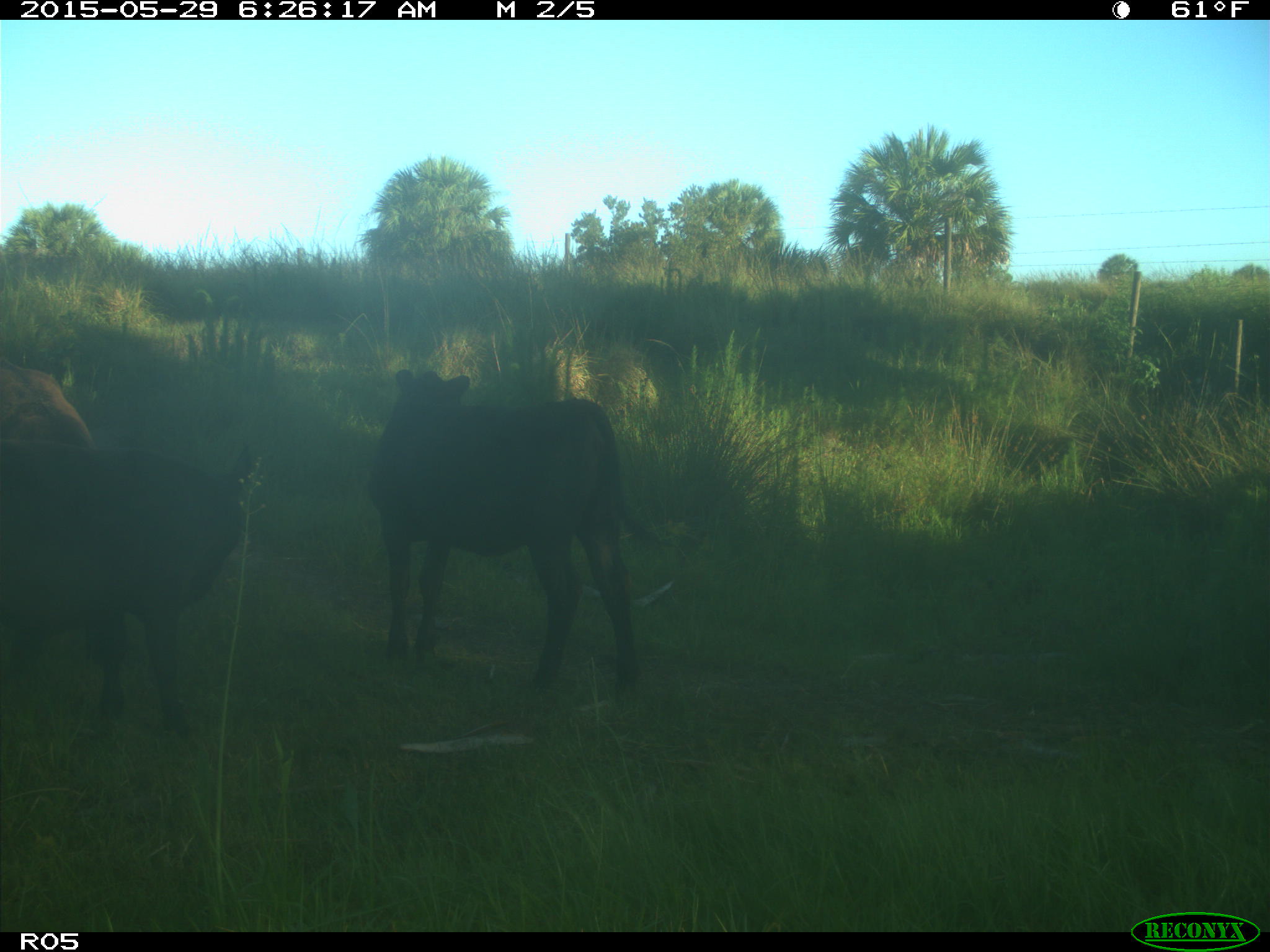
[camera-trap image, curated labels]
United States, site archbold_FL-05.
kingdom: Animalia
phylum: Chordata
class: Mammalia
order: Artiodactyla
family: Bovidae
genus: Bos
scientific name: Bos taurus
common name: domestic cow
Bos taurus (domestic cow).